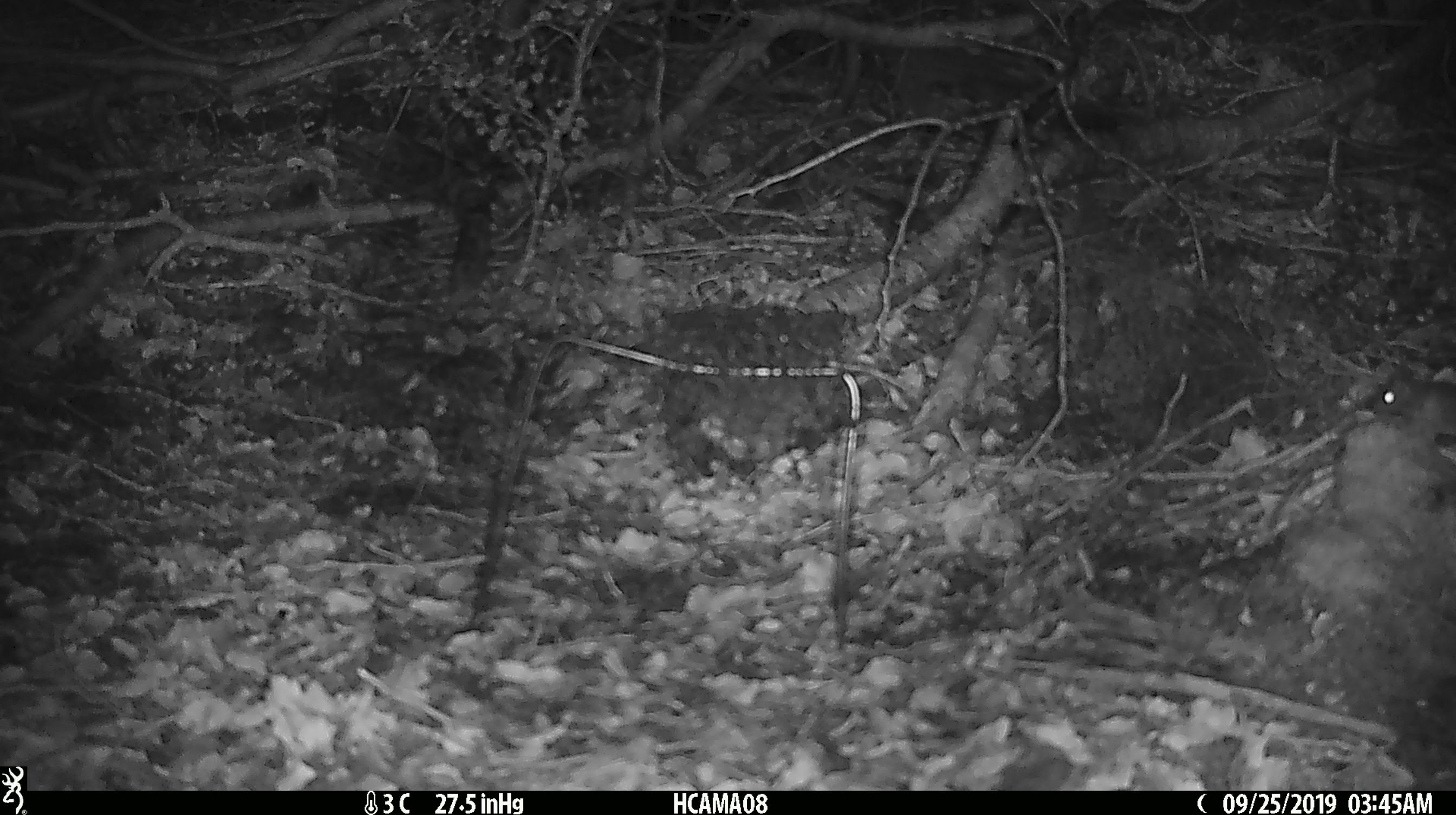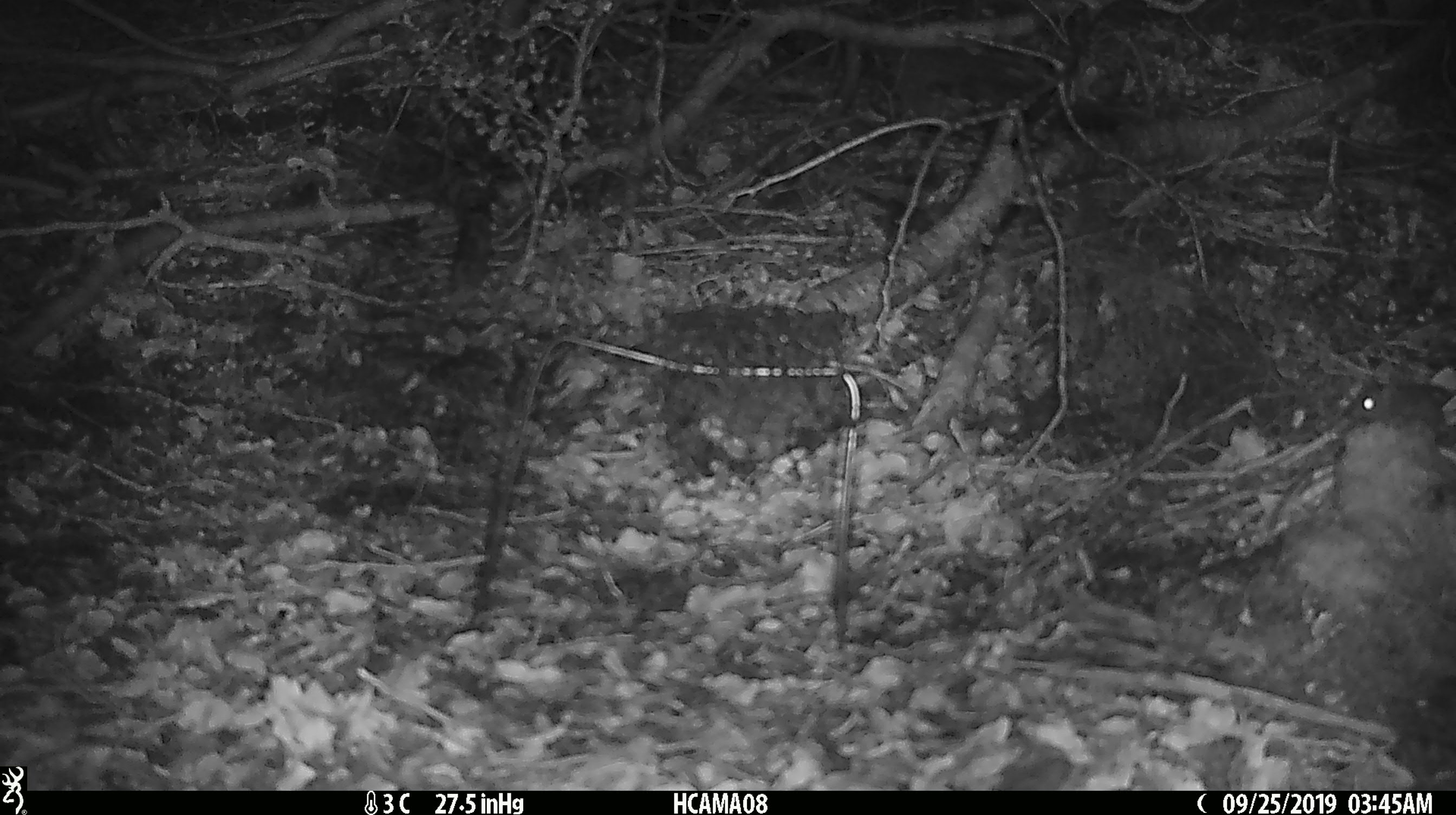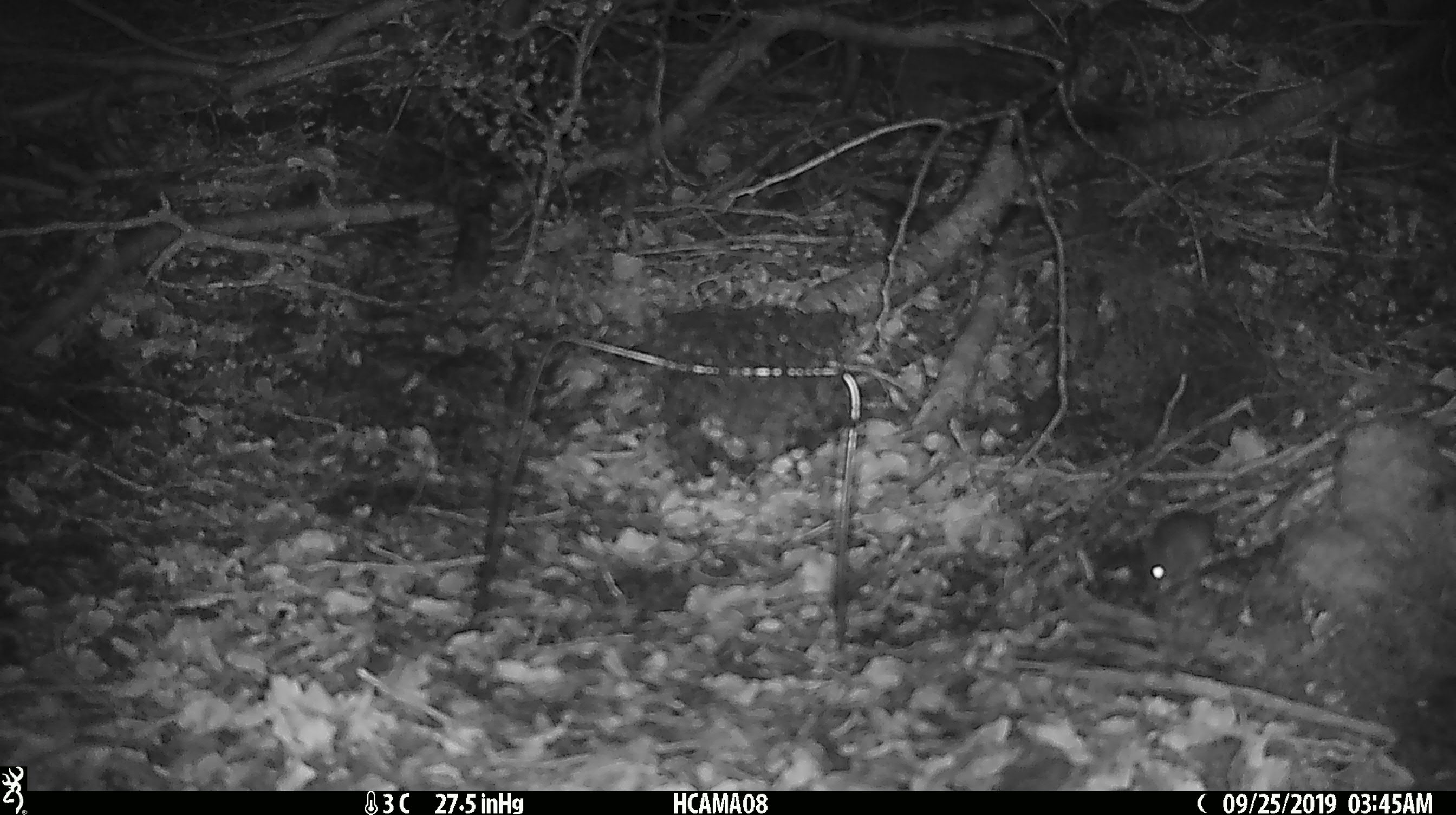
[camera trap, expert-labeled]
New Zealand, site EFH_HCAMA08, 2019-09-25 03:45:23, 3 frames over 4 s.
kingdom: Animalia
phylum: Chordata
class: Mammalia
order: Rodentia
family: Muridae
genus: Mus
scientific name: Mus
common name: mouse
Mouse (Mus).